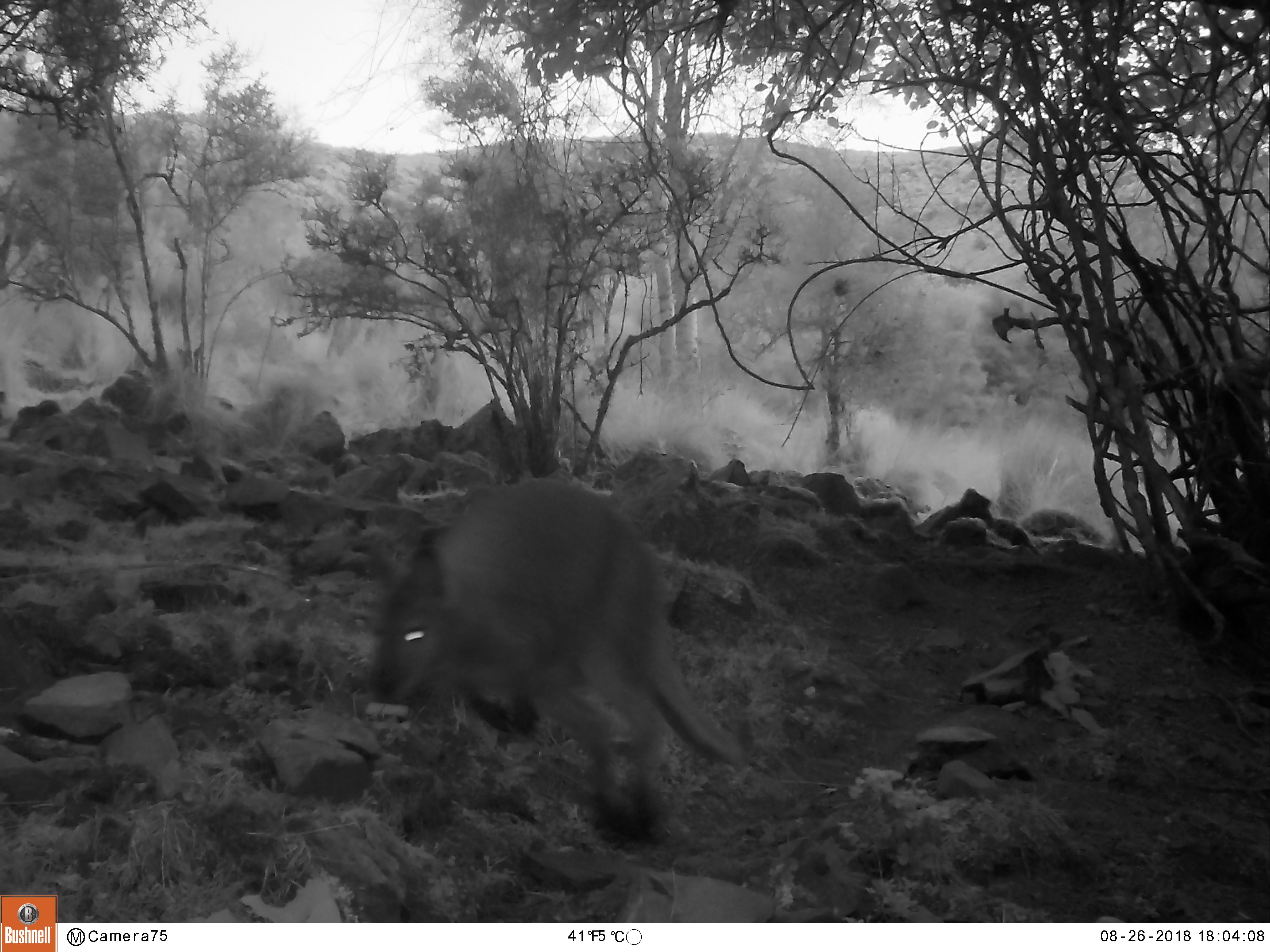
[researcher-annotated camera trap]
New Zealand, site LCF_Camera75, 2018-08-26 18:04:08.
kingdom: Animalia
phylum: Chordata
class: Mammalia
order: Diprotodontia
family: Macropodidae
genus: Notamacropus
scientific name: Notamacropus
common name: wallaby